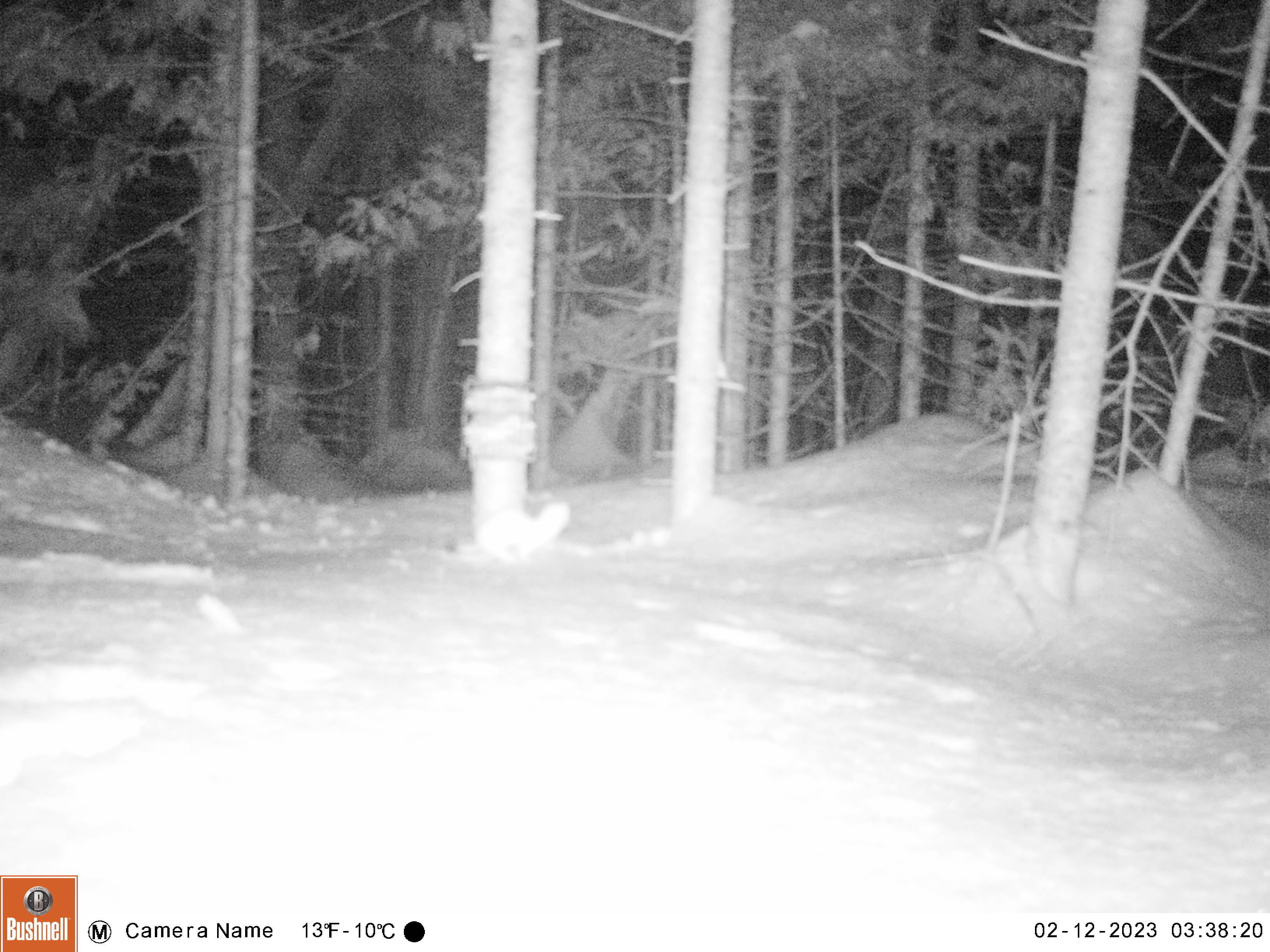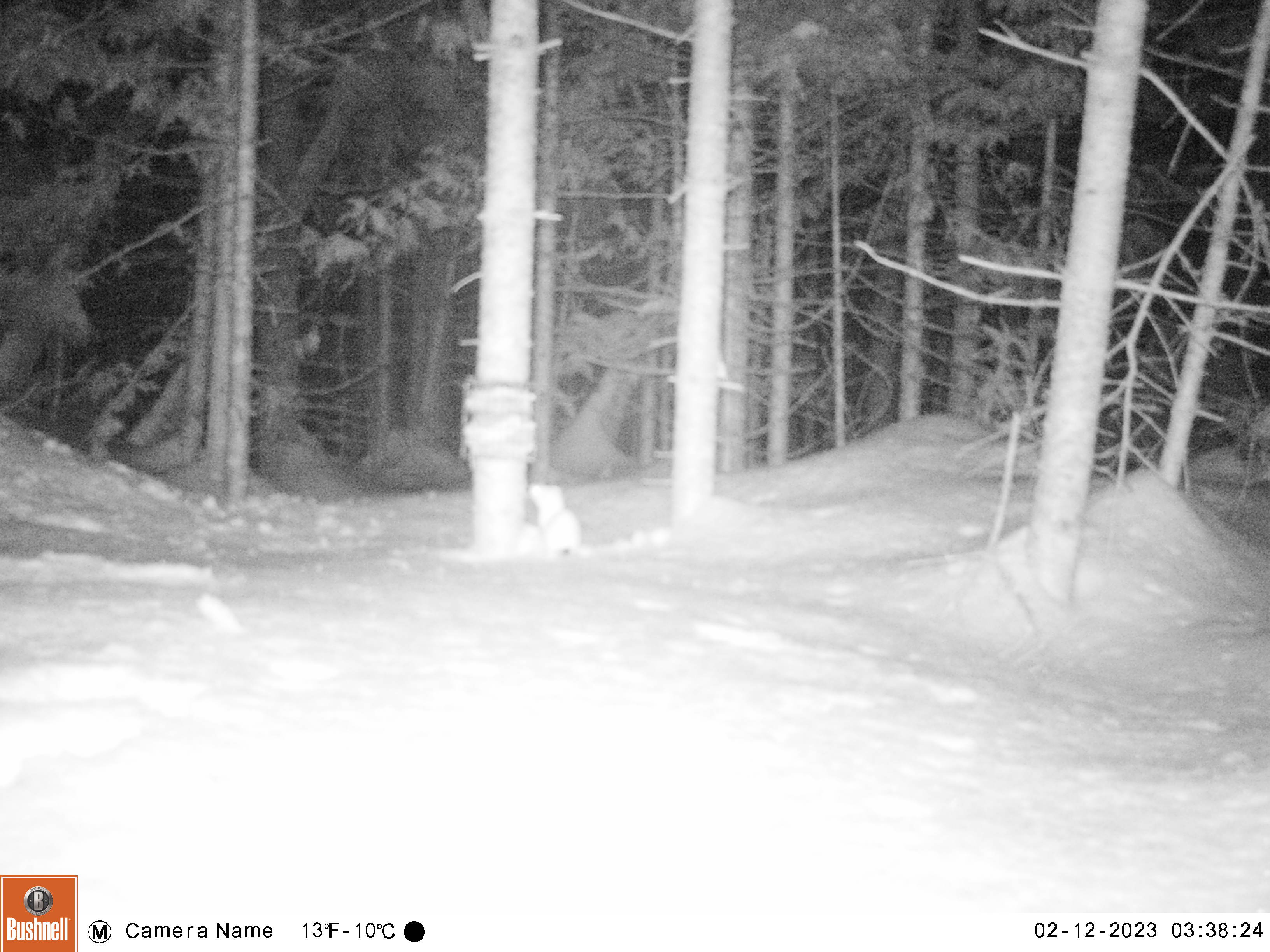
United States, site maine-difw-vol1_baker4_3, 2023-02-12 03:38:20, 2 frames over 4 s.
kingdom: Animalia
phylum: Chordata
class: Mammalia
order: Carnivora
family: Mustelidae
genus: Mustela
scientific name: Mustela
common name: weasel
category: weasel sp.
Weasel sp. (weasel) (Mustela).